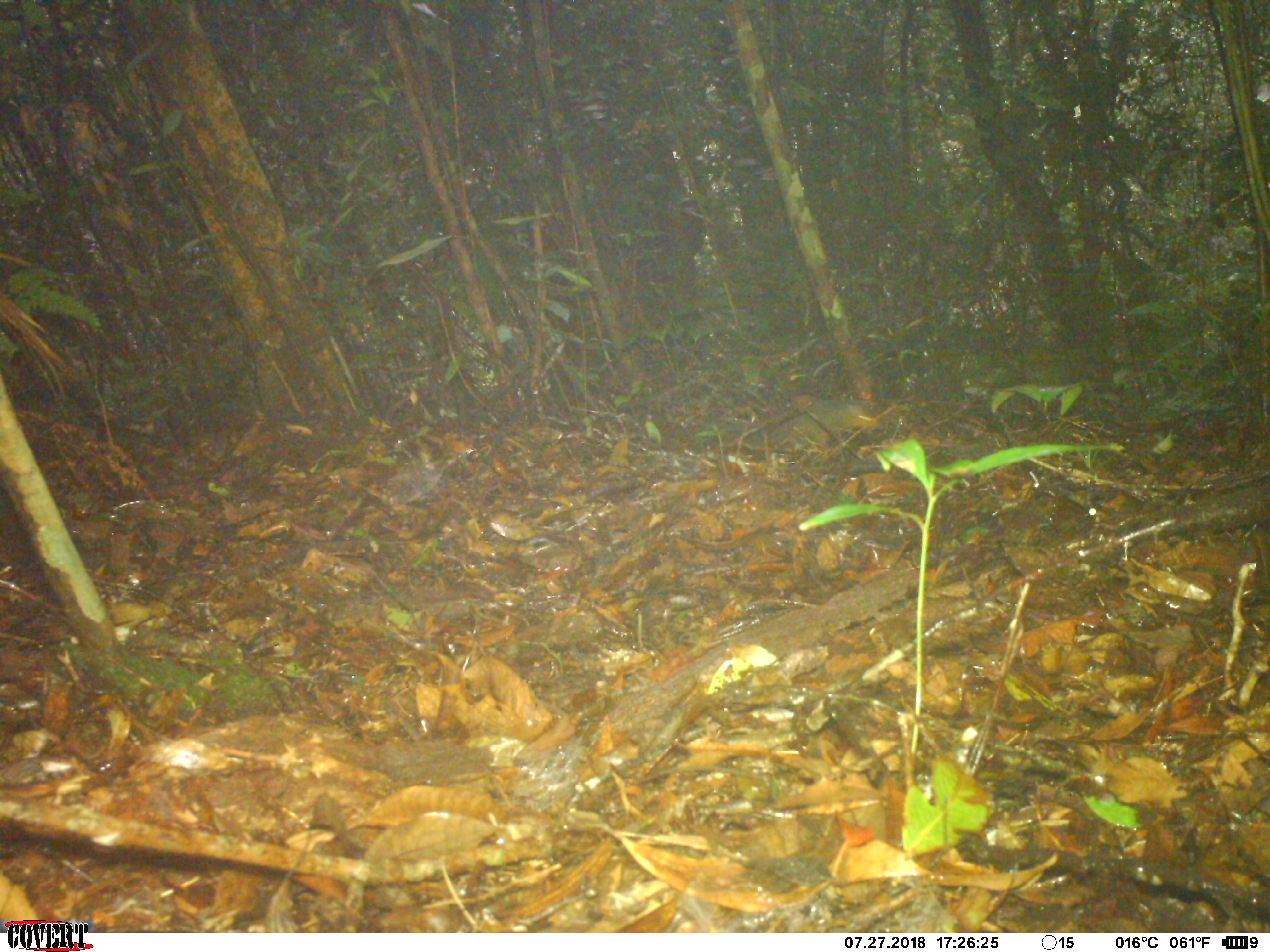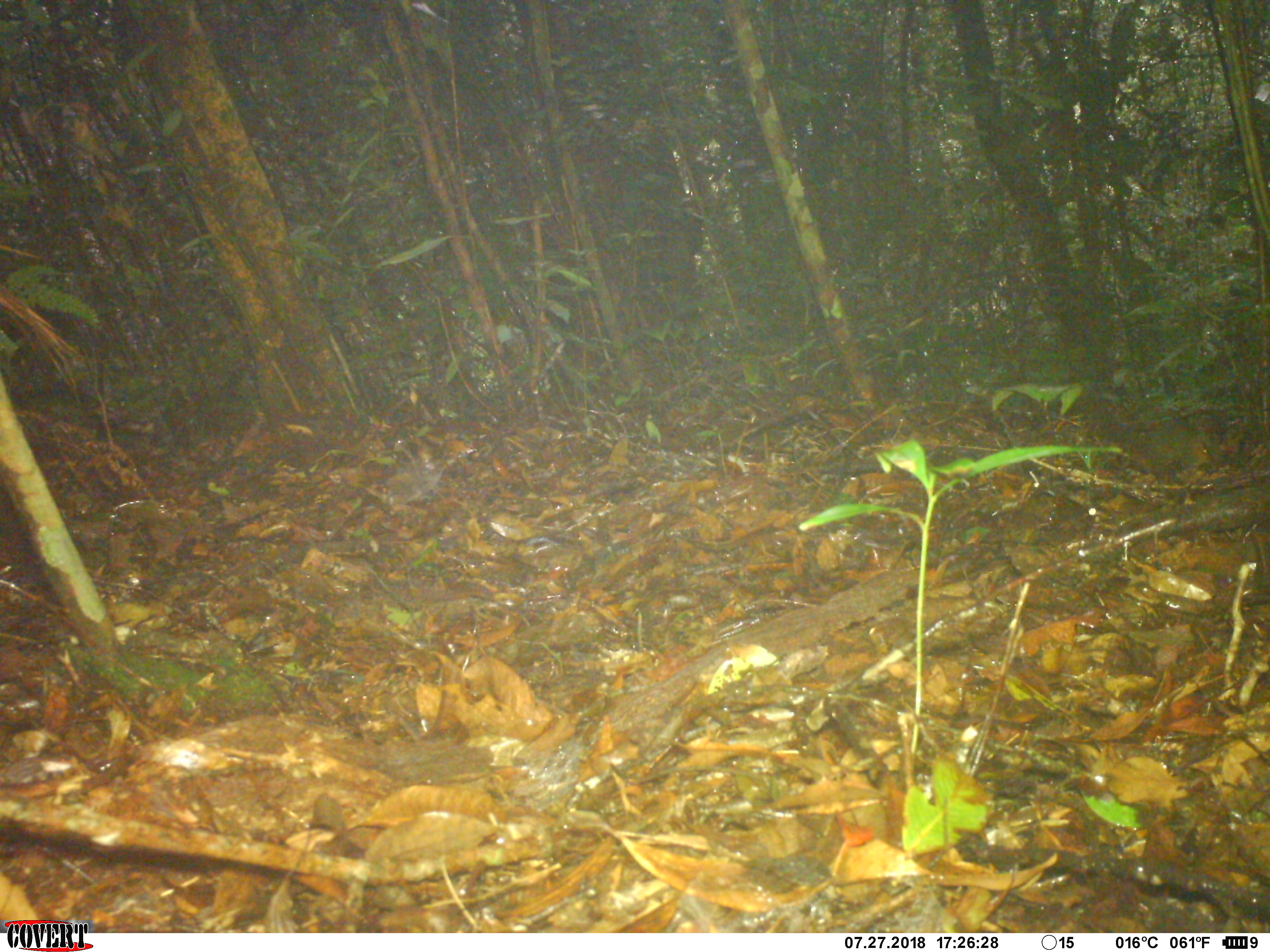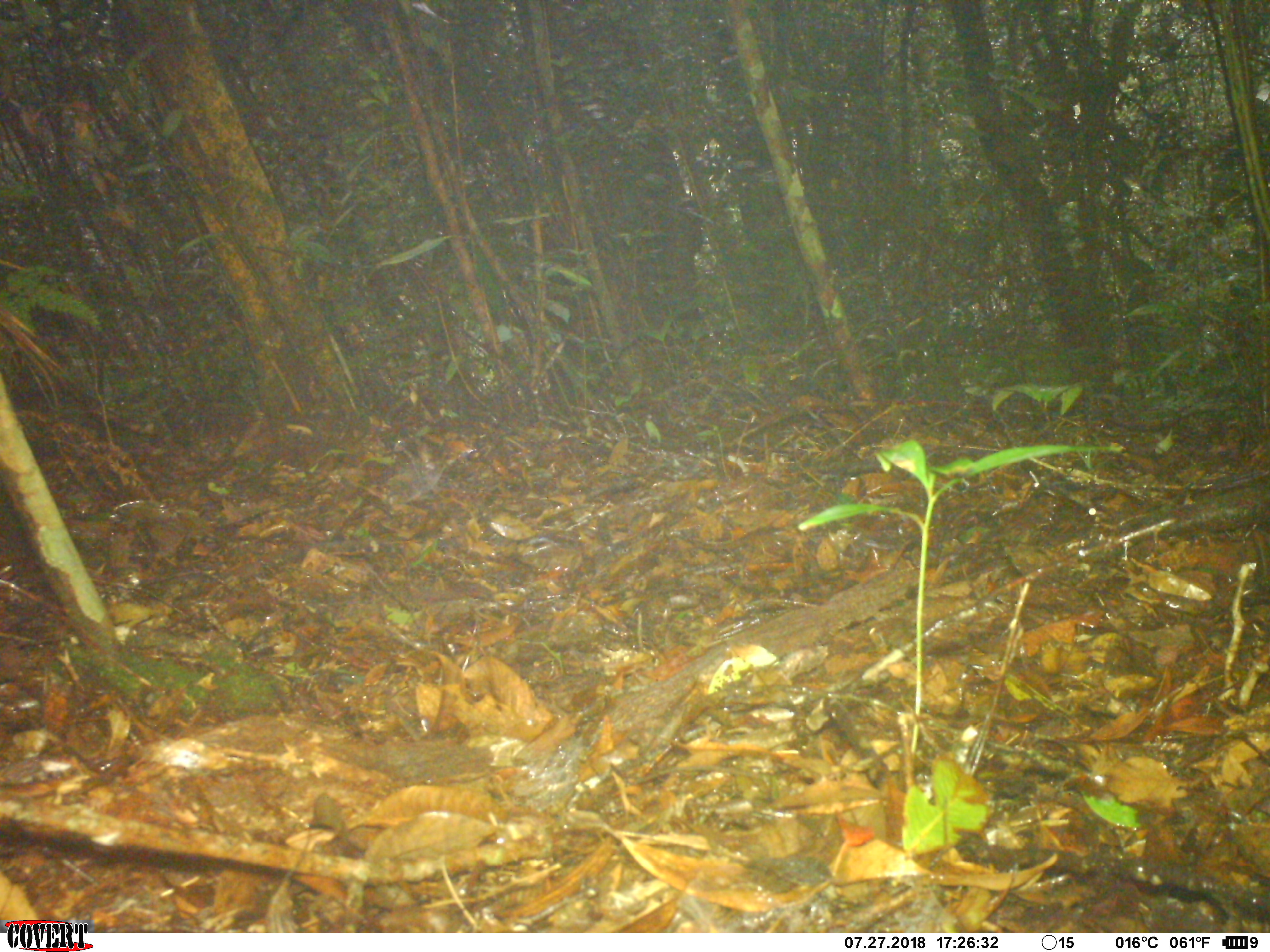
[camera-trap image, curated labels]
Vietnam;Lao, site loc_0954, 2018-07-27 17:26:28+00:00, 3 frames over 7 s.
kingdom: Animalia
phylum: Chordata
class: Mammalia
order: Rodentia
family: Sciuridae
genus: Dremomys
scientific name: Dremomys rufigenis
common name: red-cheeked squirrel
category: red cheeked squirrel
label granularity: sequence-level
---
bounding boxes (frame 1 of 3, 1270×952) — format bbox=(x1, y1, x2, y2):
red cheeked squirrel: bbox=(743, 401, 879, 454)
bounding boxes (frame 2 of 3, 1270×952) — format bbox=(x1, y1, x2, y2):
red cheeked squirrel: bbox=(1091, 403, 1223, 485)